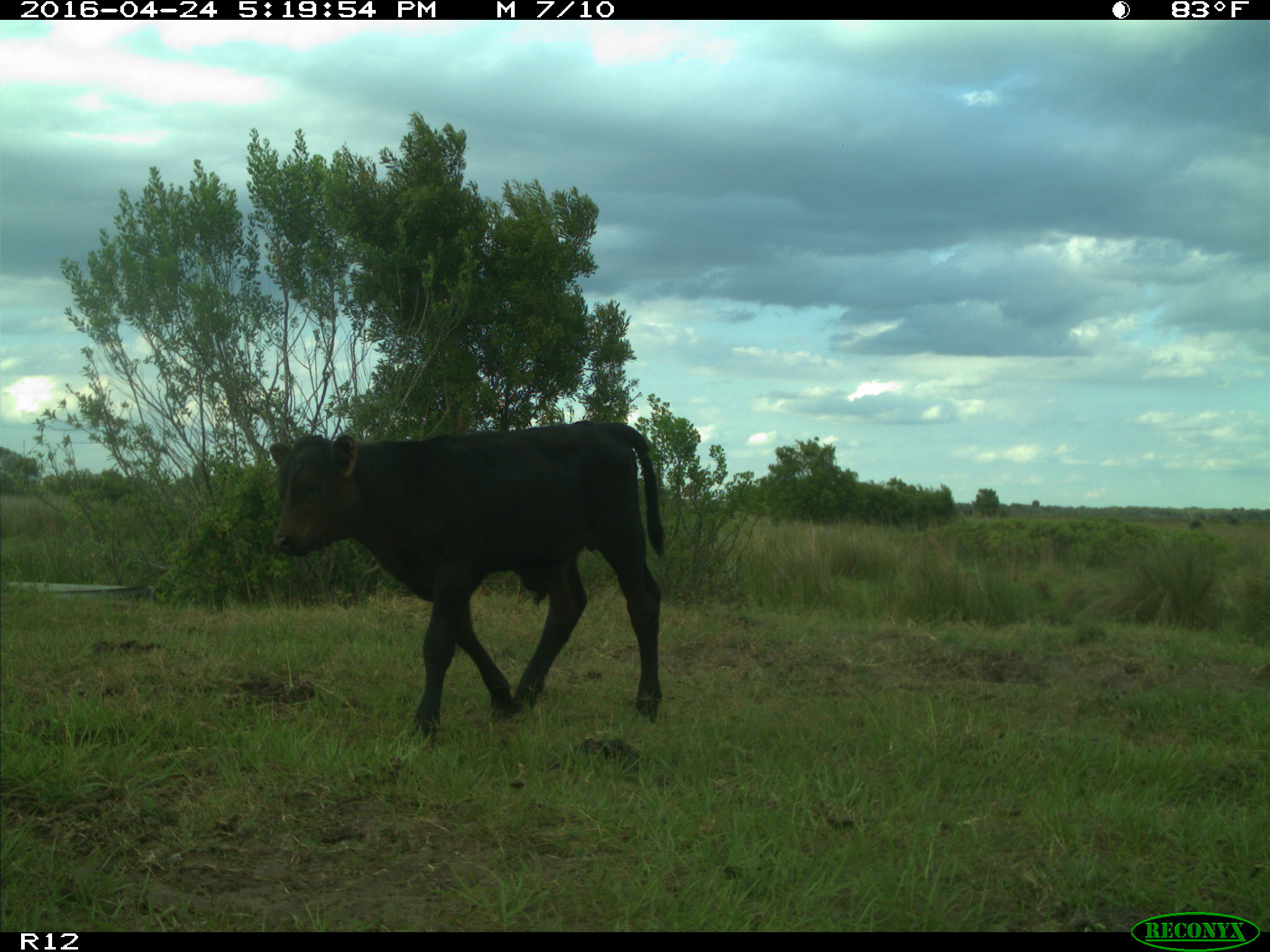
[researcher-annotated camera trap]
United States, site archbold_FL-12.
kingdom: Animalia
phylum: Chordata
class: Mammalia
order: Artiodactyla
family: Bovidae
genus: Bos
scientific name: Bos taurus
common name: domestic cow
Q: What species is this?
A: Bos taurus (domestic cow).